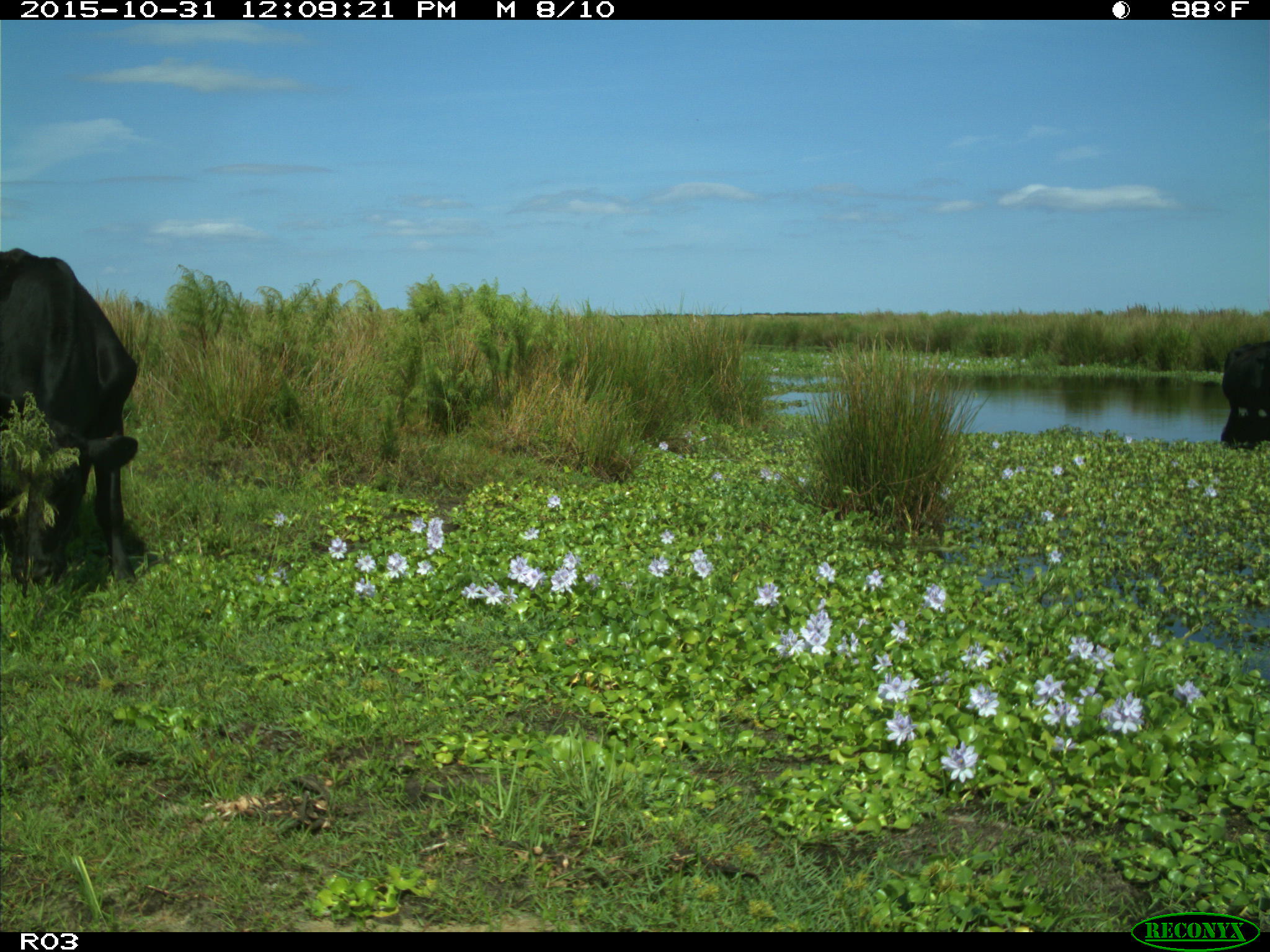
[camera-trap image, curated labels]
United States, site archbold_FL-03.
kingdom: Animalia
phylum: Chordata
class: Mammalia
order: Artiodactyla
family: Bovidae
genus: Bos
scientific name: Bos taurus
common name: domestic cow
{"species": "Bos taurus (domestic cow)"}